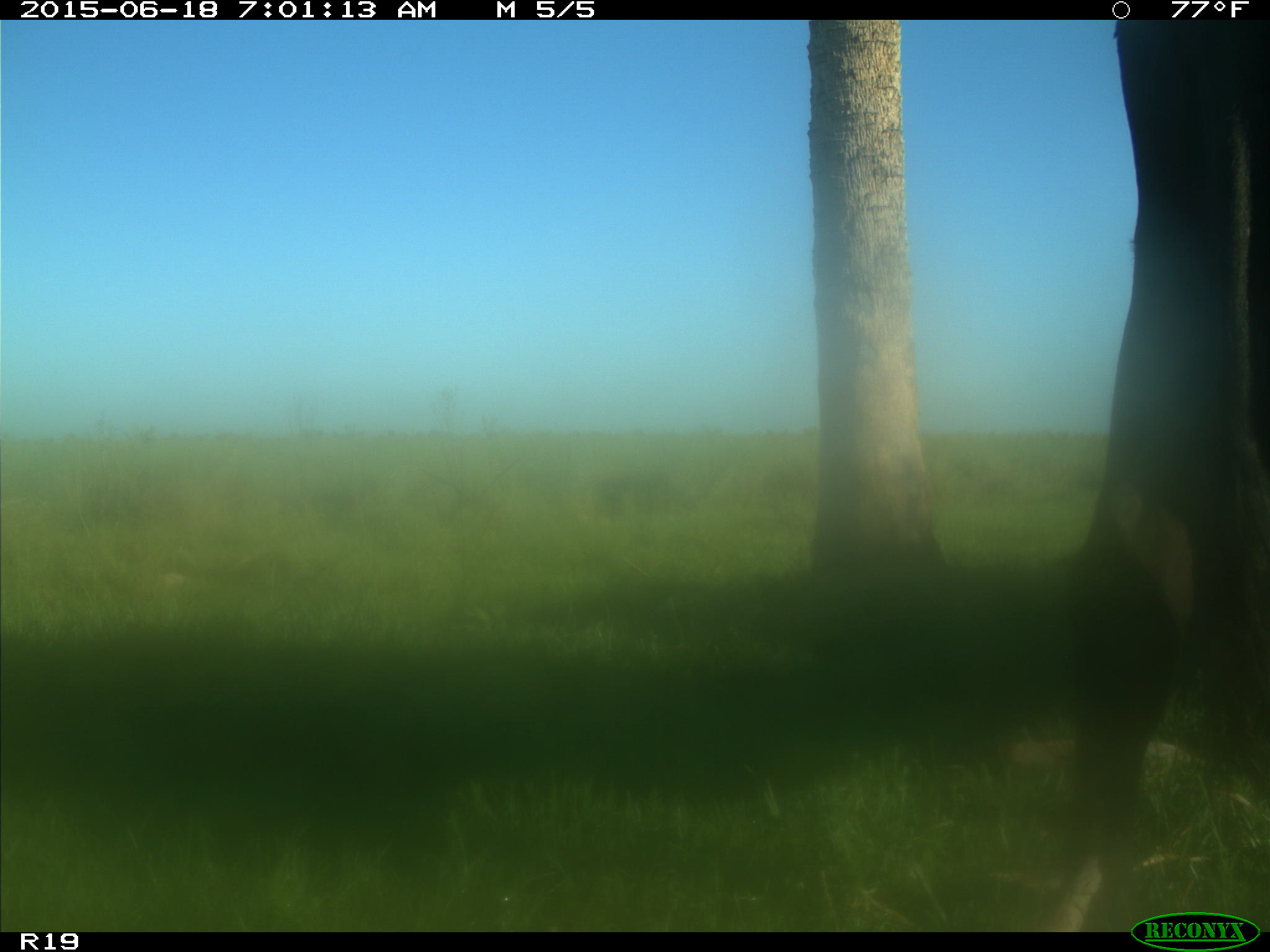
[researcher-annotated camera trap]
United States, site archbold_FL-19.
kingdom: Animalia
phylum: Chordata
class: Mammalia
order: Artiodactyla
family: Bovidae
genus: Bos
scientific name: Bos taurus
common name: domestic cow